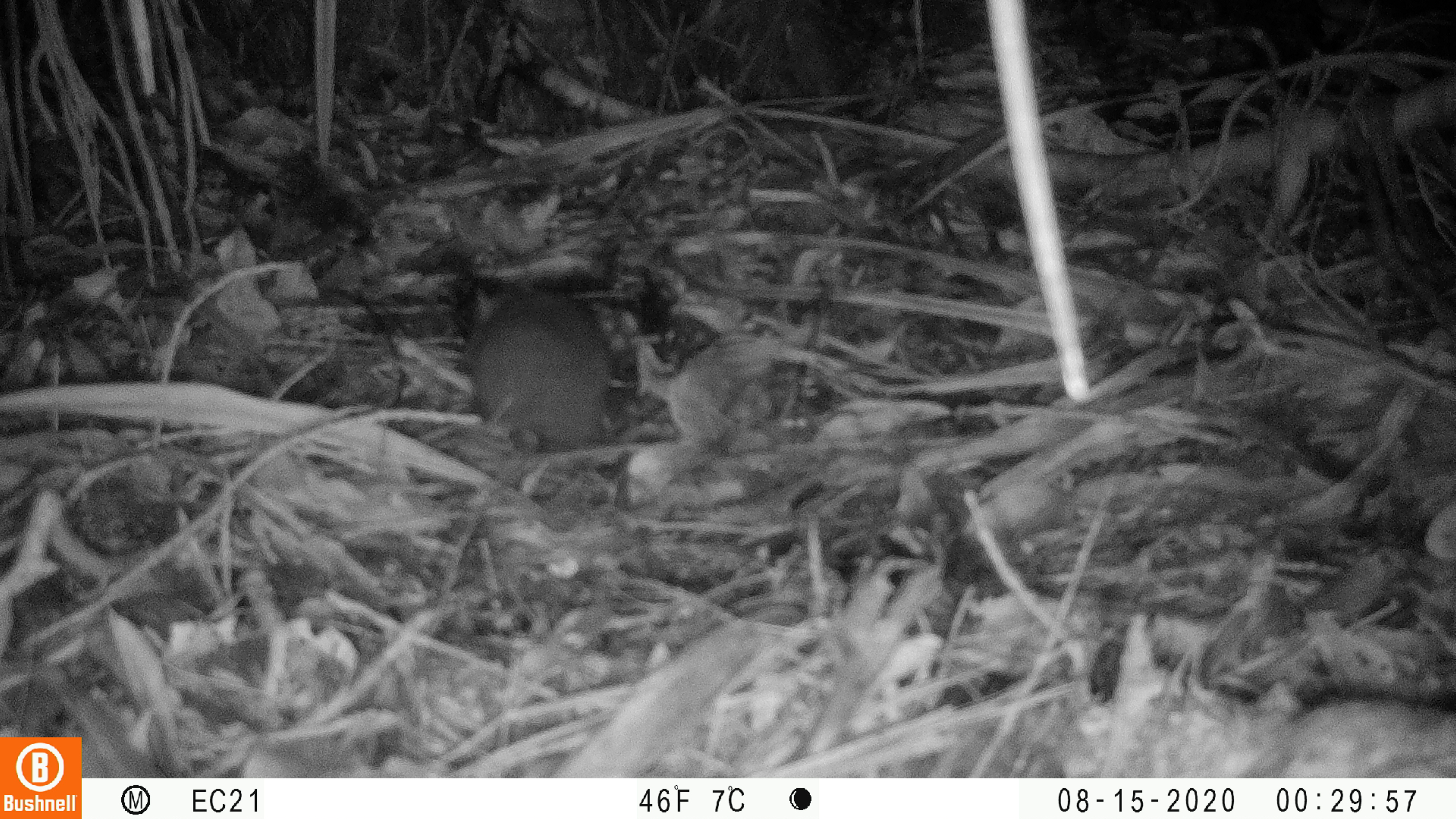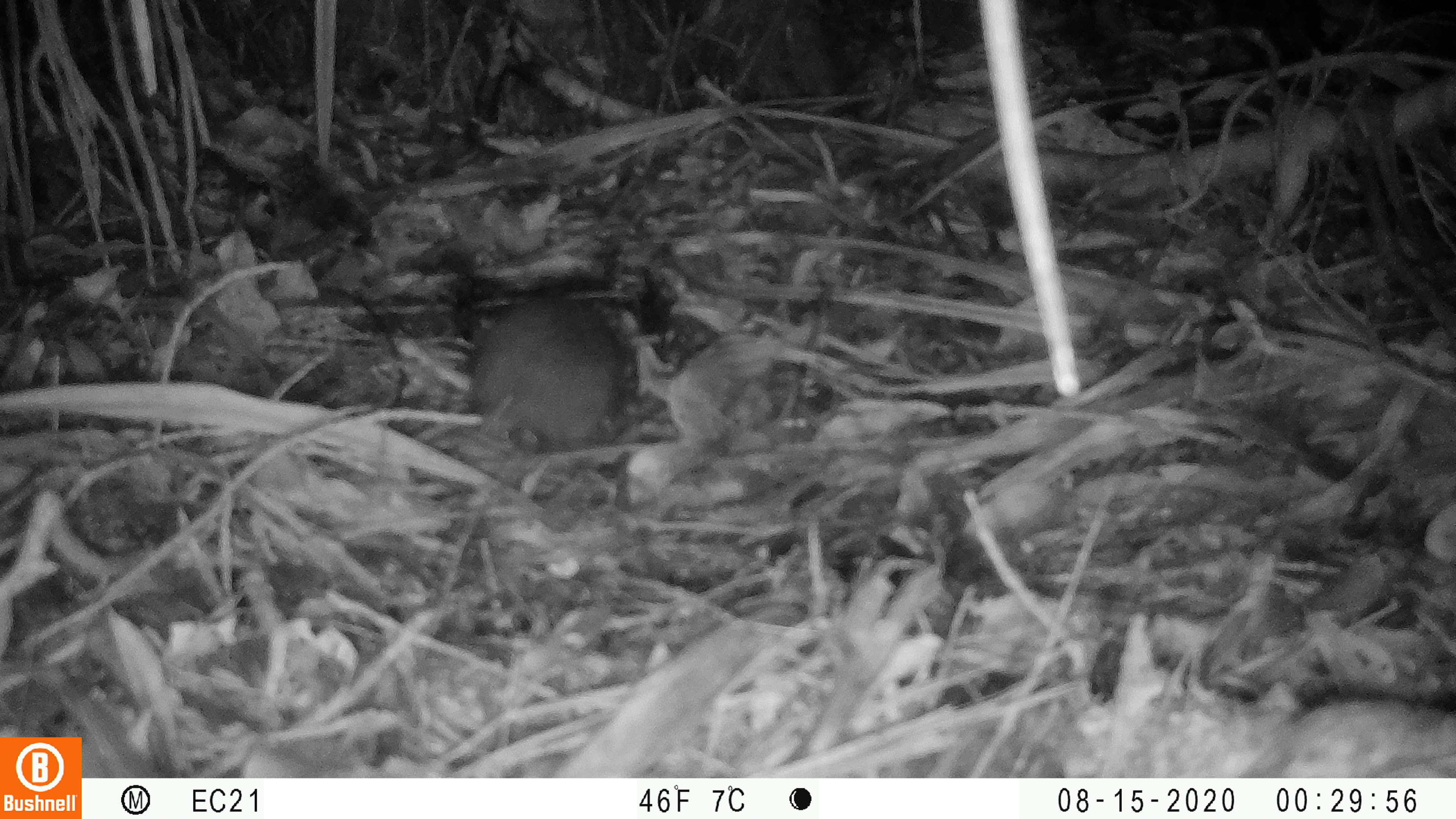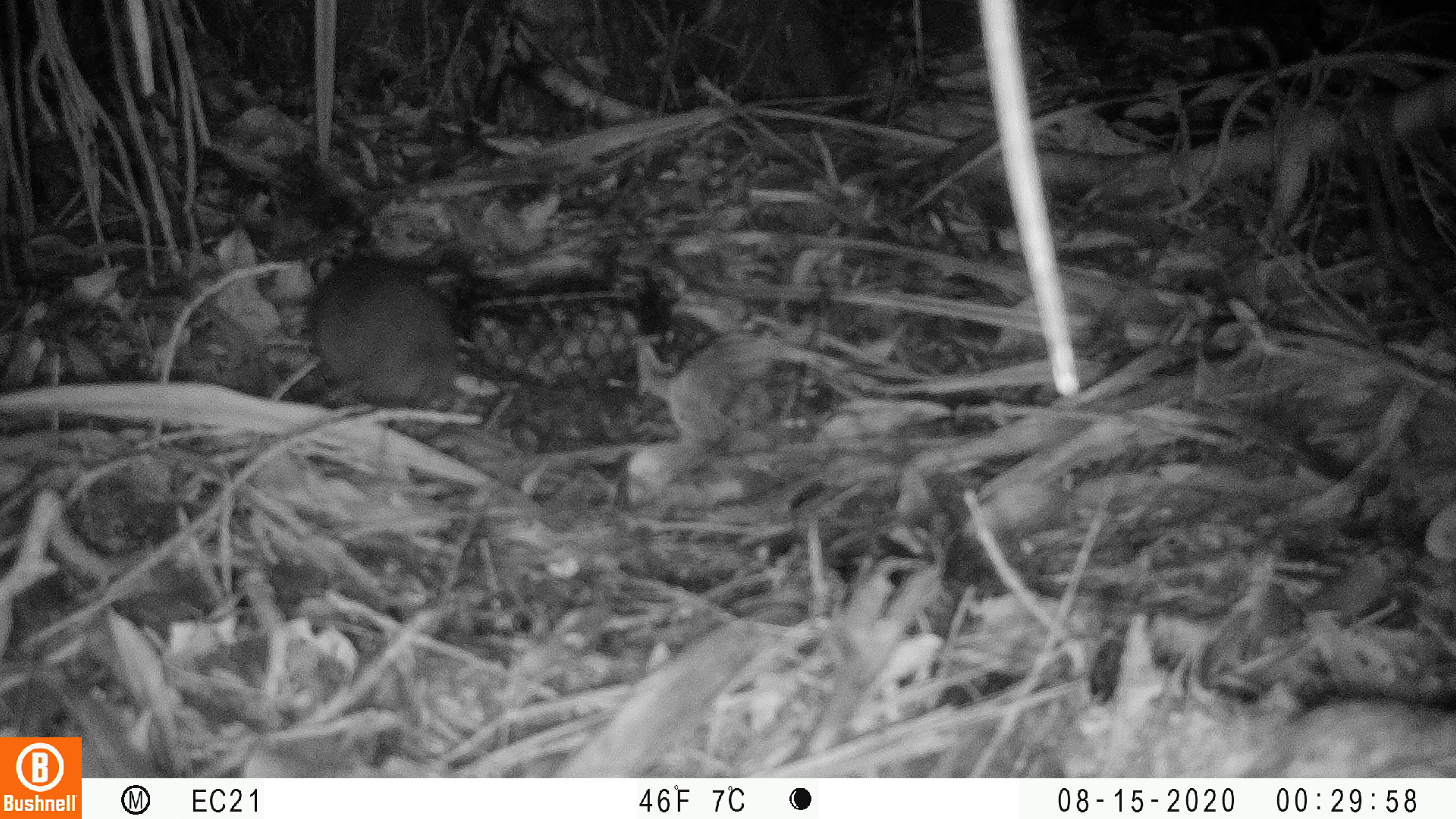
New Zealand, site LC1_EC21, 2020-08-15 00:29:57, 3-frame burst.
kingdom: Animalia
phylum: Chordata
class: Mammalia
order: Rodentia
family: Muridae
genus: Rattus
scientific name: Rattus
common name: rat